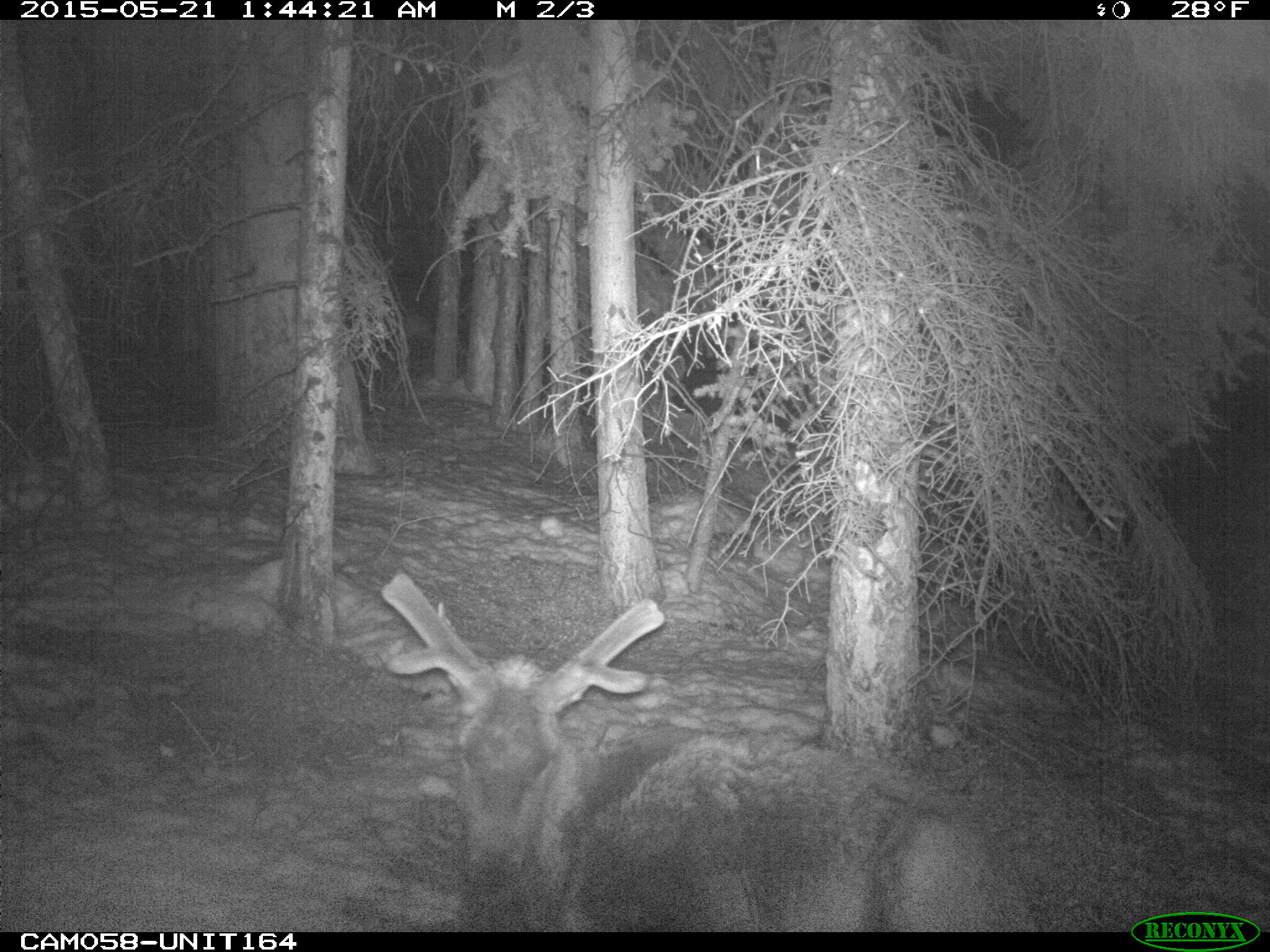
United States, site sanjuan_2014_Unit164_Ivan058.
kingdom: Animalia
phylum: Chordata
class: Mammalia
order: Artiodactyla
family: Cervidae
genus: Cervus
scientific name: Cervus elaphus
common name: red deer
Cervus elaphus (red deer).